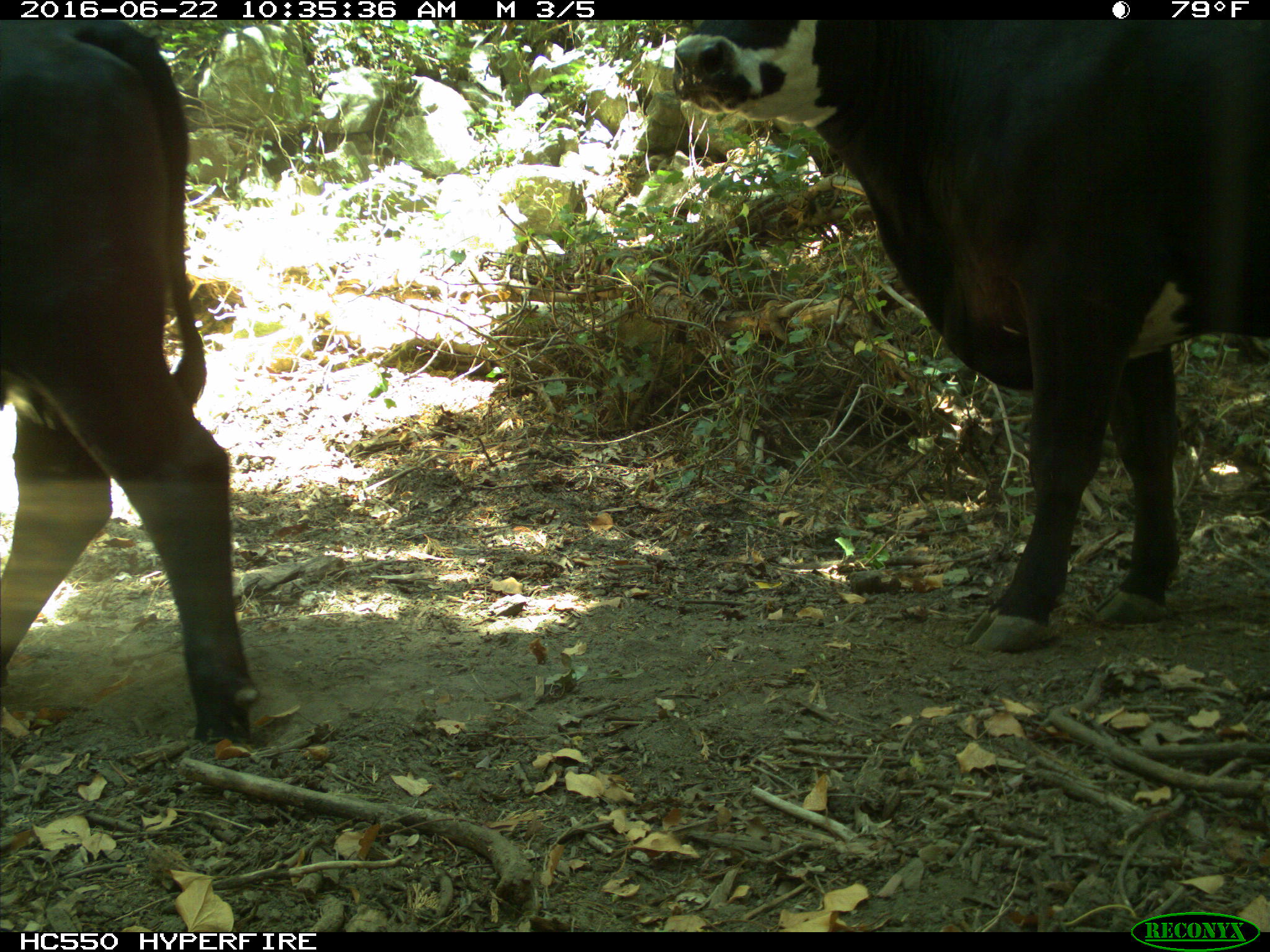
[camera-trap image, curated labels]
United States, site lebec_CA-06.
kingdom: Animalia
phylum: Chordata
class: Mammalia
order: Artiodactyla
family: Bovidae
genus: Bos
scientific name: Bos taurus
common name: domestic cow